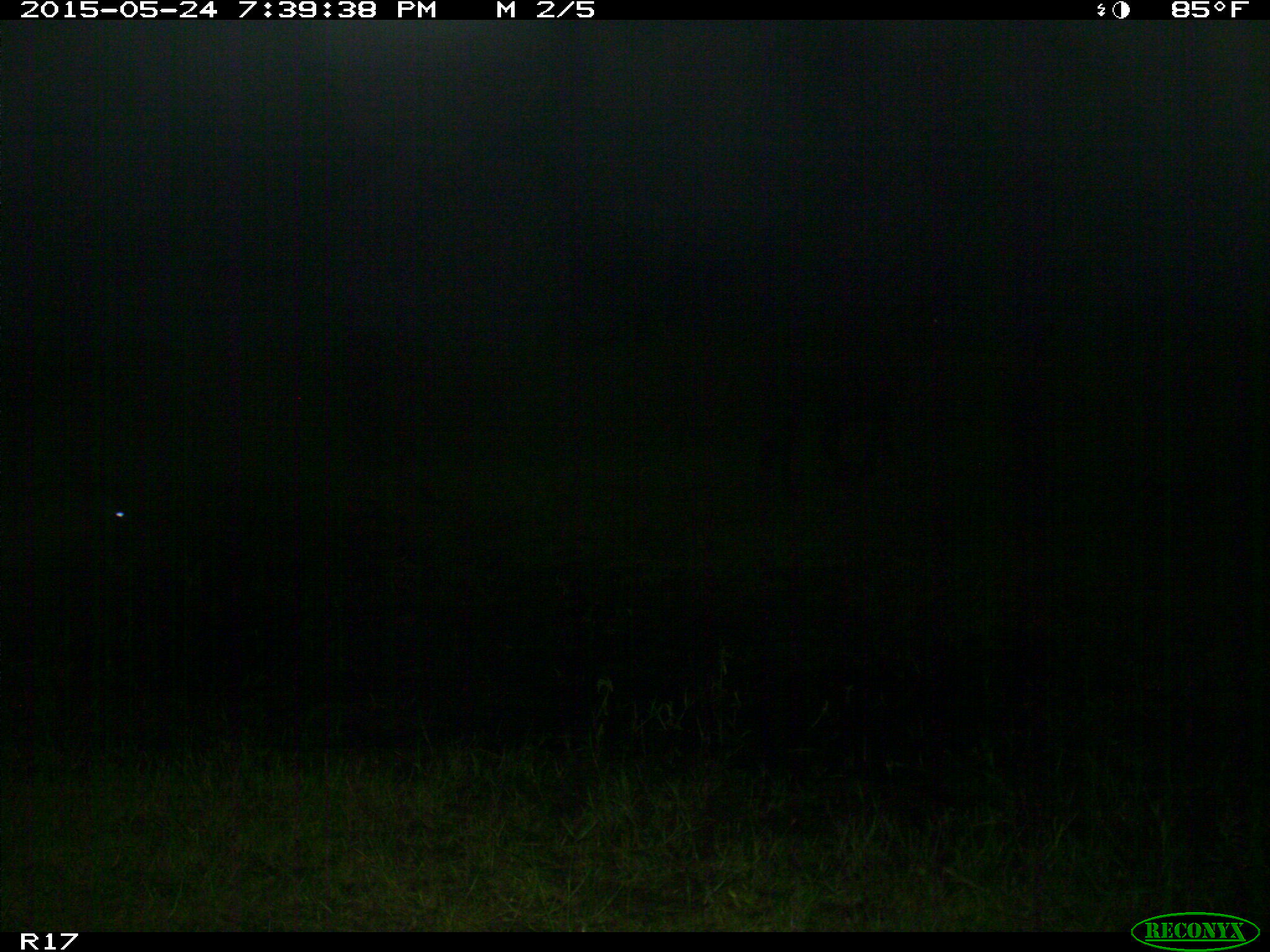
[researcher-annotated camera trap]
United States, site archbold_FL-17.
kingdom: Animalia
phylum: Chordata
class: Mammalia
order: Artiodactyla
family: Bovidae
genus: Bos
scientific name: Bos taurus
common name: domestic cow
Bos taurus (domestic cow).